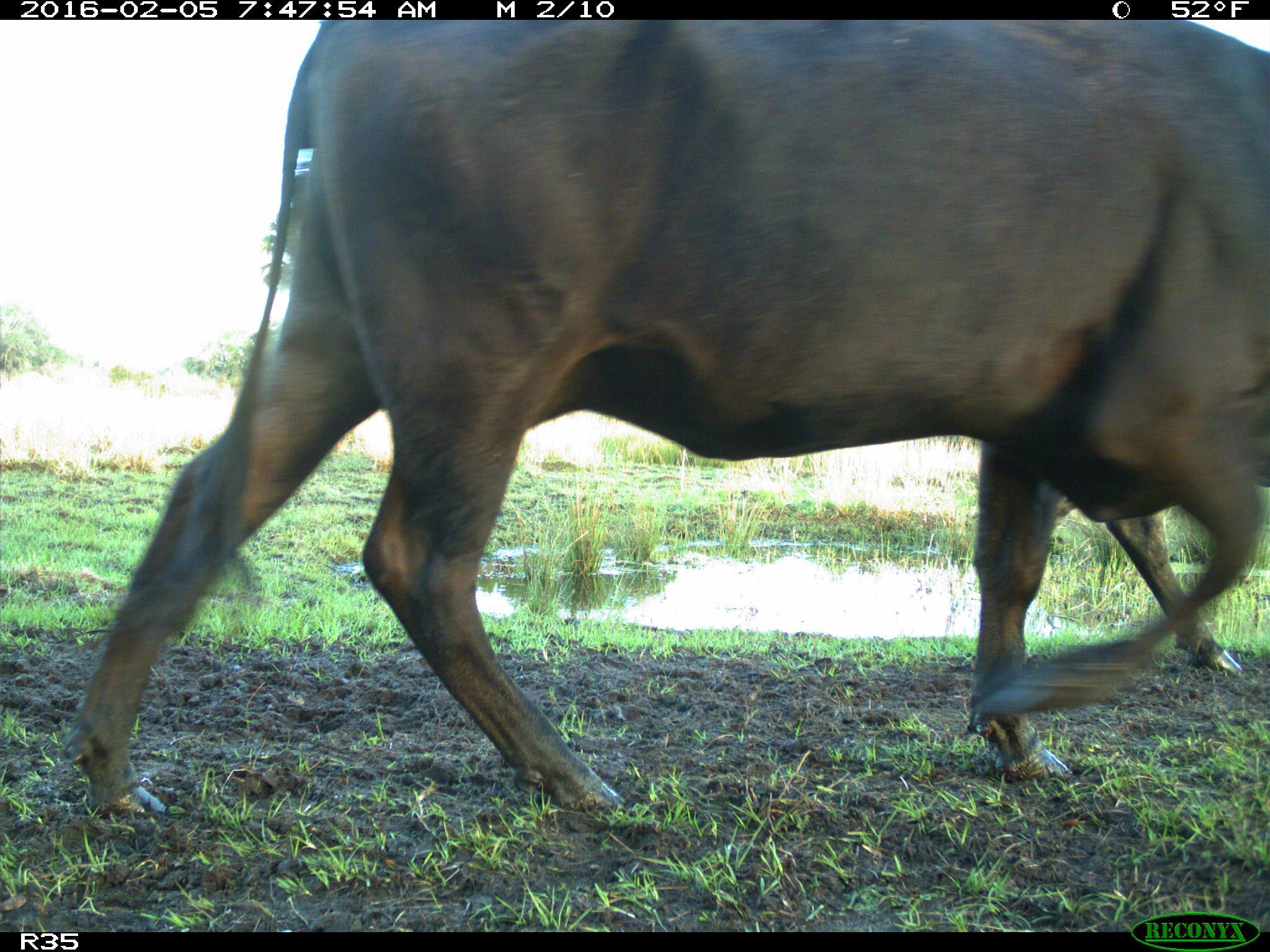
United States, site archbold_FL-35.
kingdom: Animalia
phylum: Chordata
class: Mammalia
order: Artiodactyla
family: Bovidae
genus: Bos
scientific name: Bos taurus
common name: domestic cow